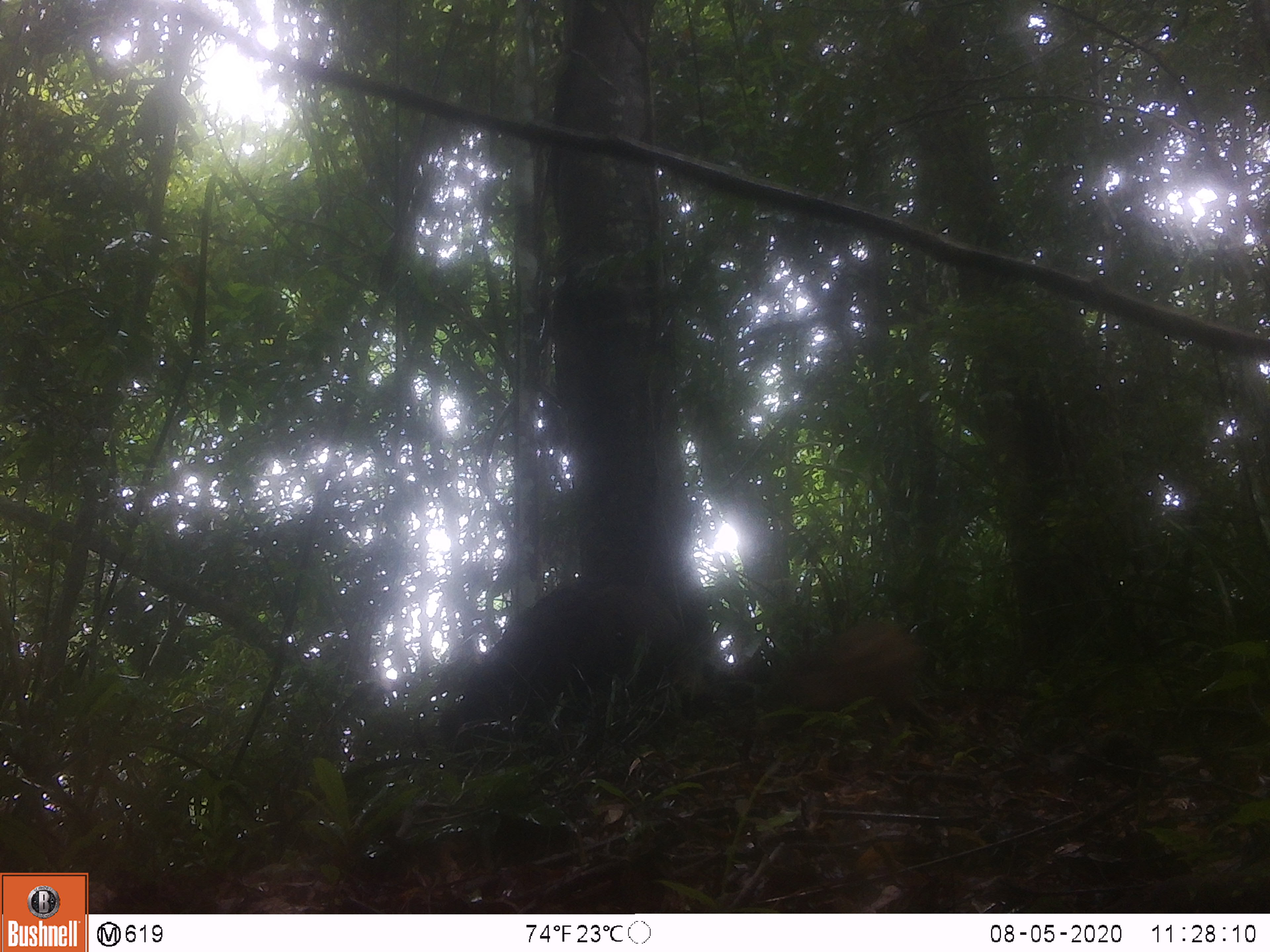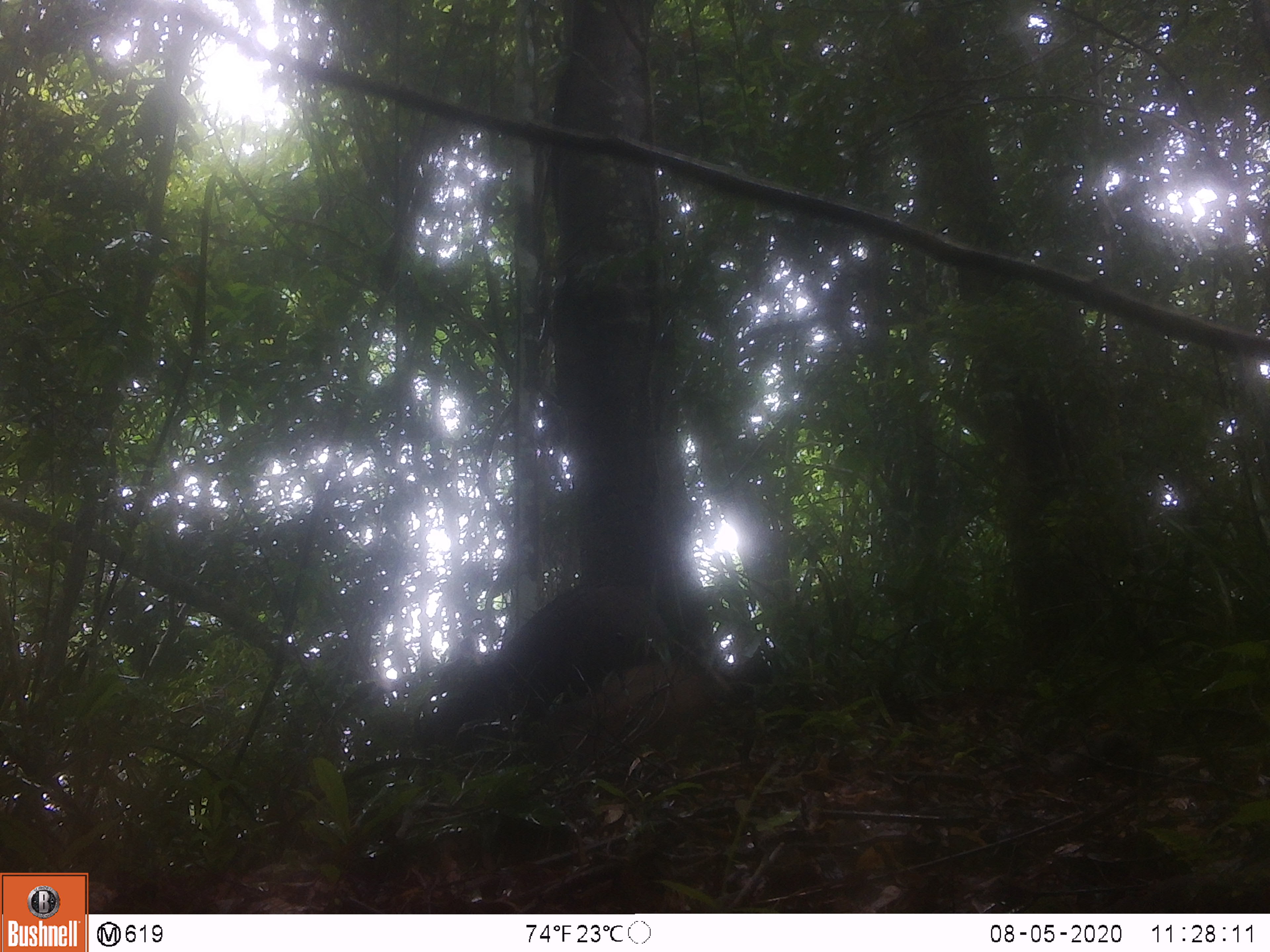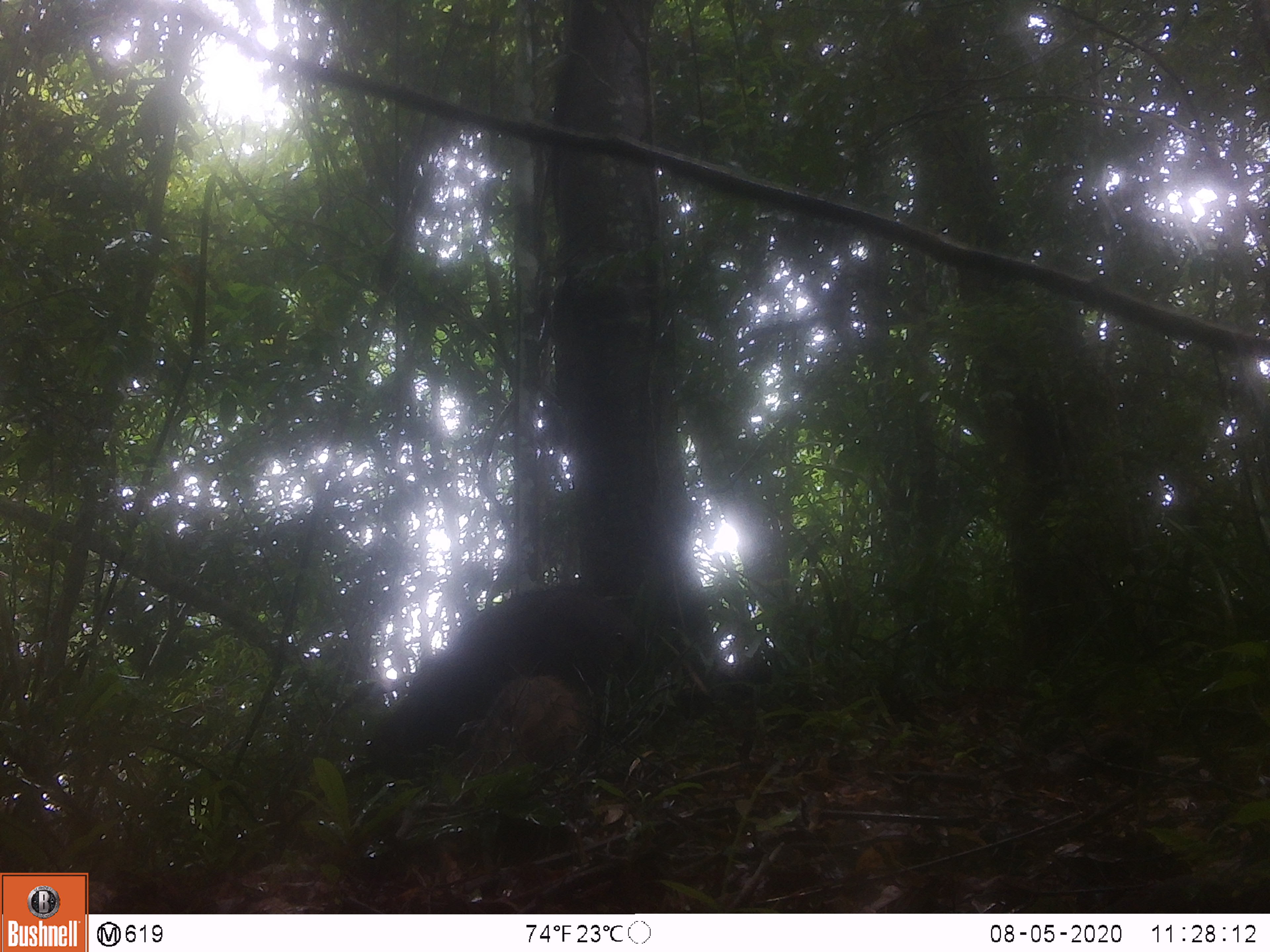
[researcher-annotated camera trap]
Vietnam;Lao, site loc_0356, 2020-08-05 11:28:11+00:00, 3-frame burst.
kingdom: Animalia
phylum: Chordata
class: Mammalia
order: Artiodactyla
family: Suidae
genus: Sus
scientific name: Sus scrofa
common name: eurasian wild pig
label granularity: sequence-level